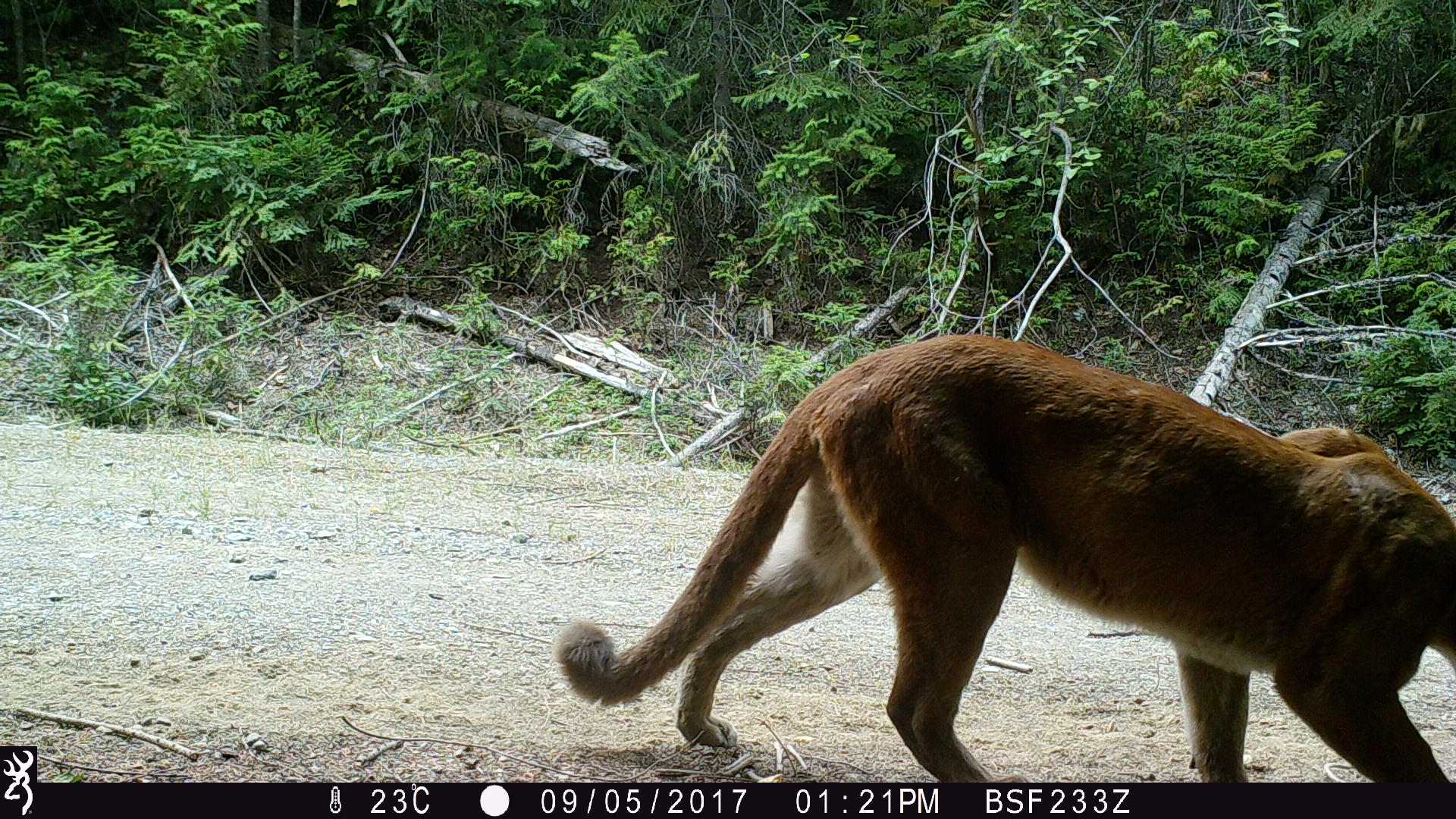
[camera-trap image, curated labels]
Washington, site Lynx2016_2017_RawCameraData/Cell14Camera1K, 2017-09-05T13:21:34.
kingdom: Animalia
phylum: Chordata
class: Mammalia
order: Carnivora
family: Felidae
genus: Puma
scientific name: Puma concolor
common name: mountain lion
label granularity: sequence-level